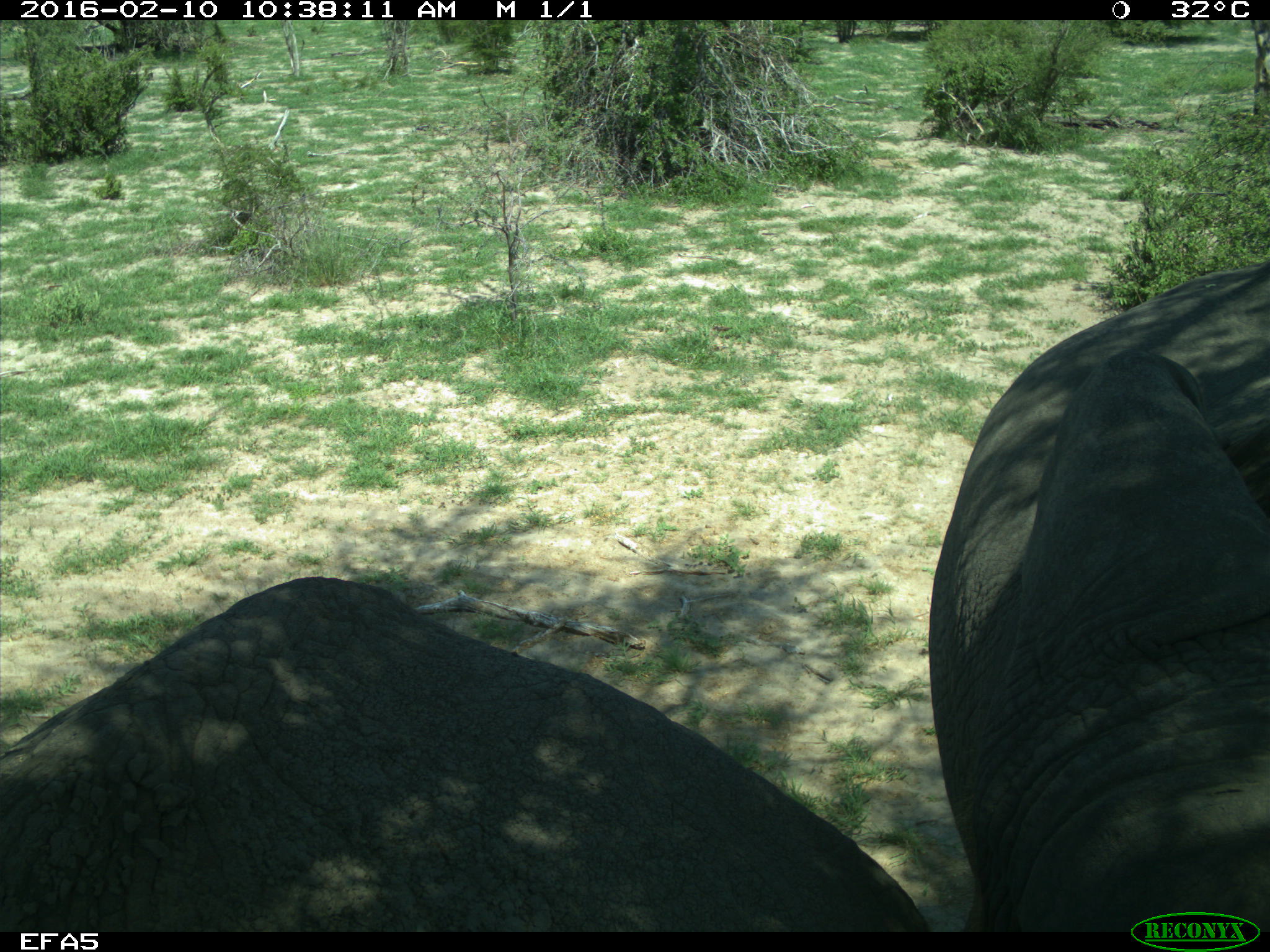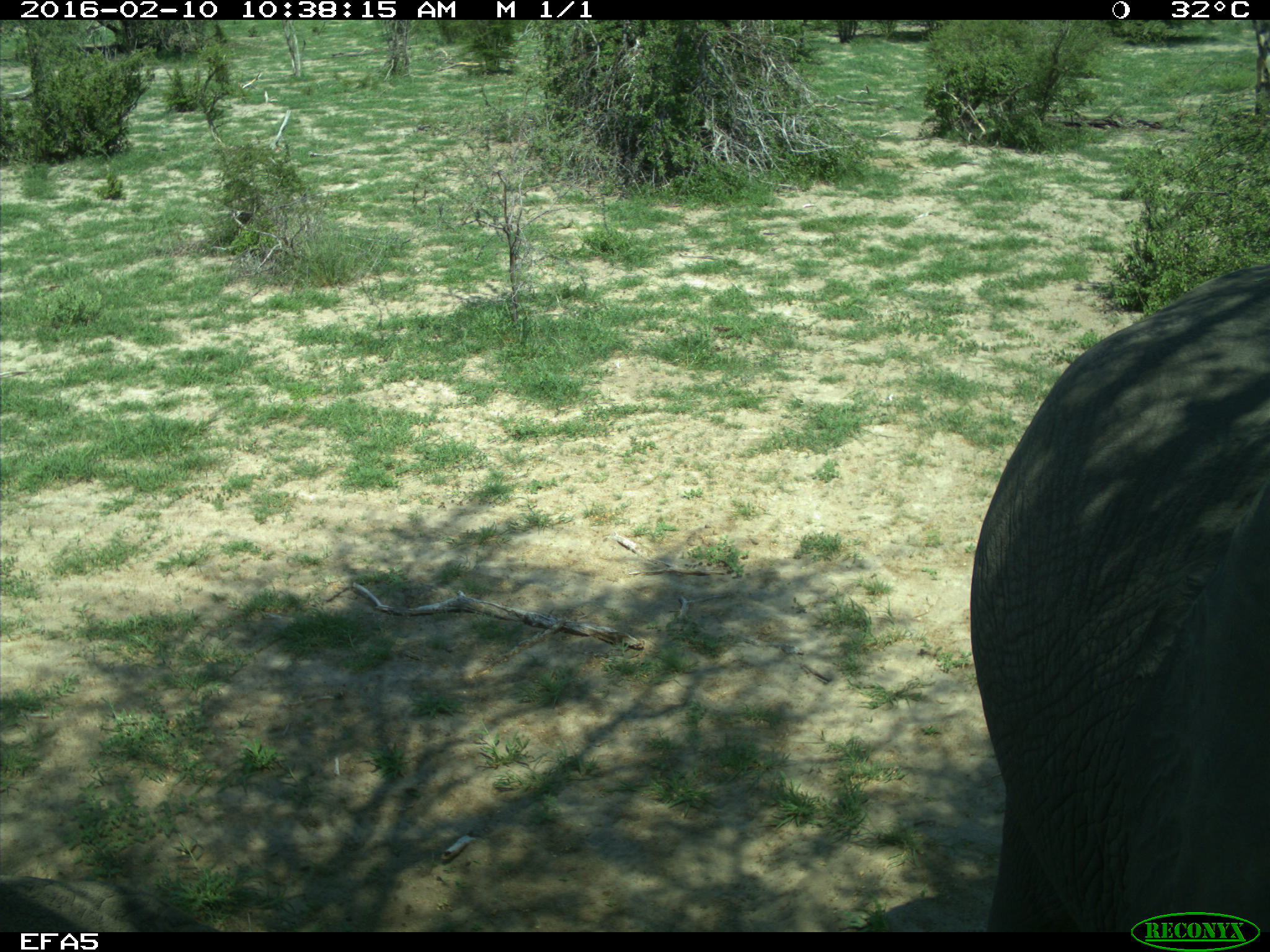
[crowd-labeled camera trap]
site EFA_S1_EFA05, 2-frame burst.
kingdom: Animalia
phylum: Chordata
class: Mammalia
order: Proboscidea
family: Elephantidae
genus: Loxodonta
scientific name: Loxodonta africana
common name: african bush elephant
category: elephant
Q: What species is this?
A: Elephant (african bush elephant) (Loxodonta africana).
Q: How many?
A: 2.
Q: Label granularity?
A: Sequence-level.